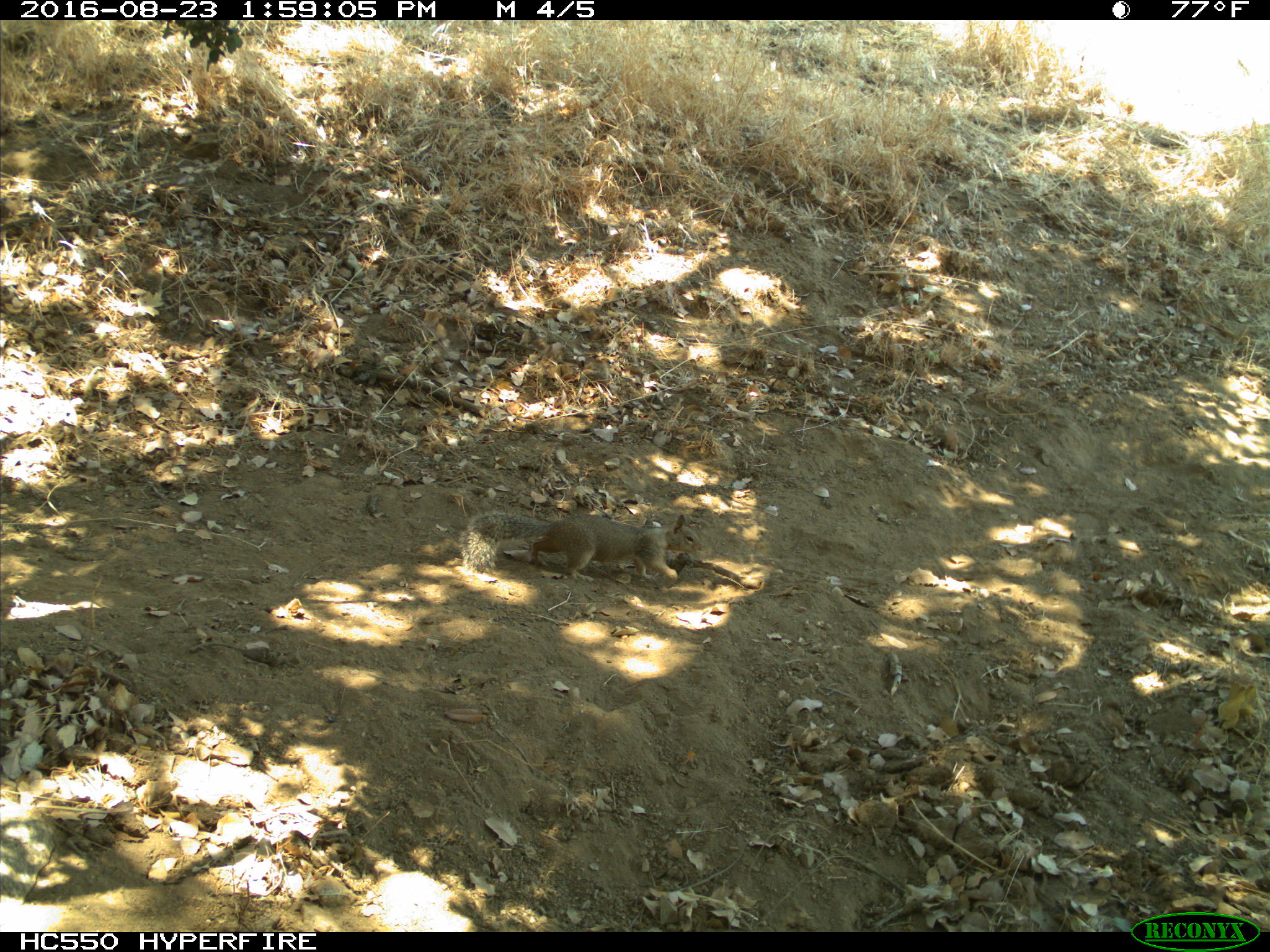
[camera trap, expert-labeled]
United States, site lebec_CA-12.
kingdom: Animalia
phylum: Chordata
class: Mammalia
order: Rodentia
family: Sciuridae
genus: Otospermophilus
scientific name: Otospermophilus beecheyi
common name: california ground squirrel